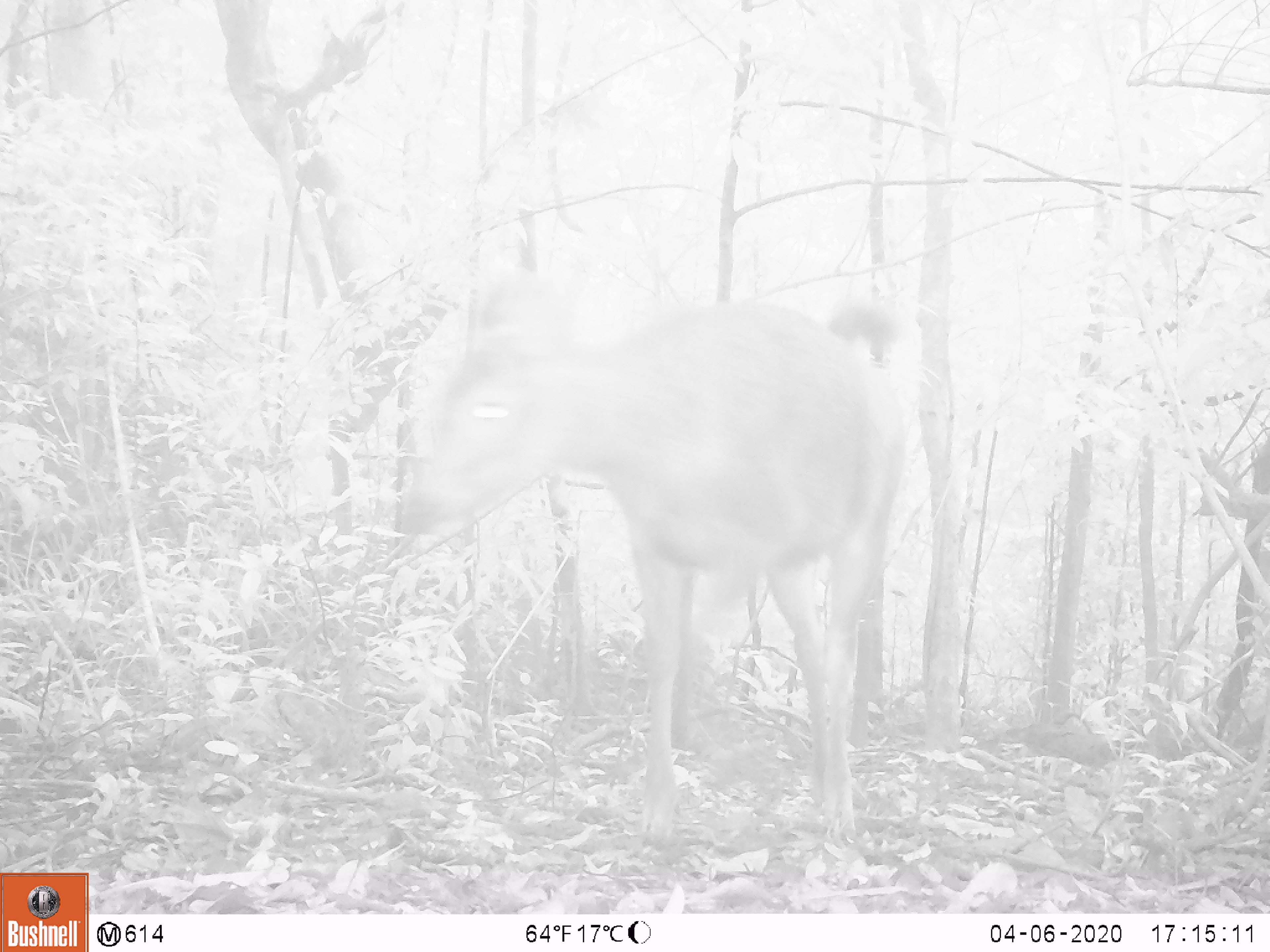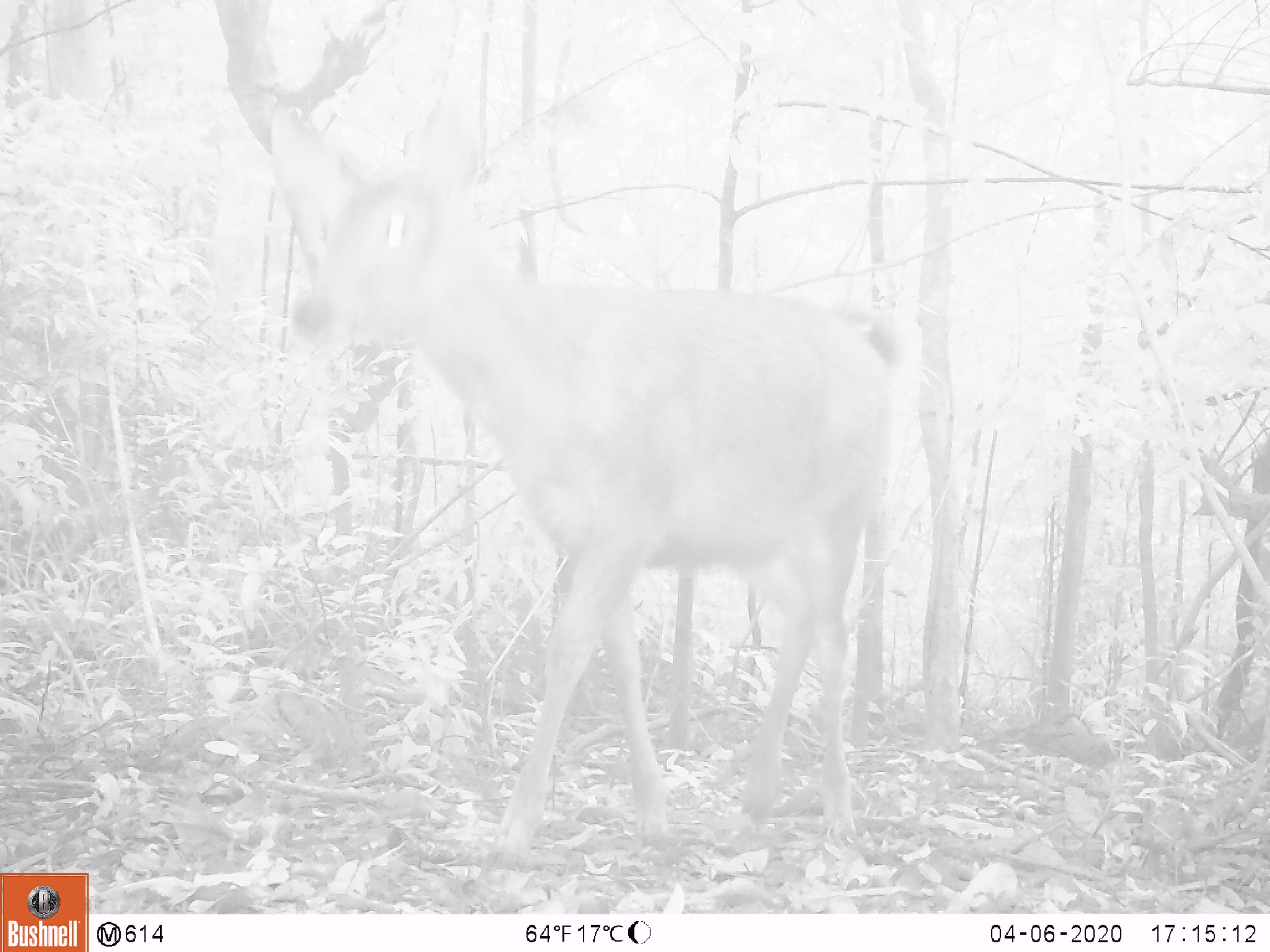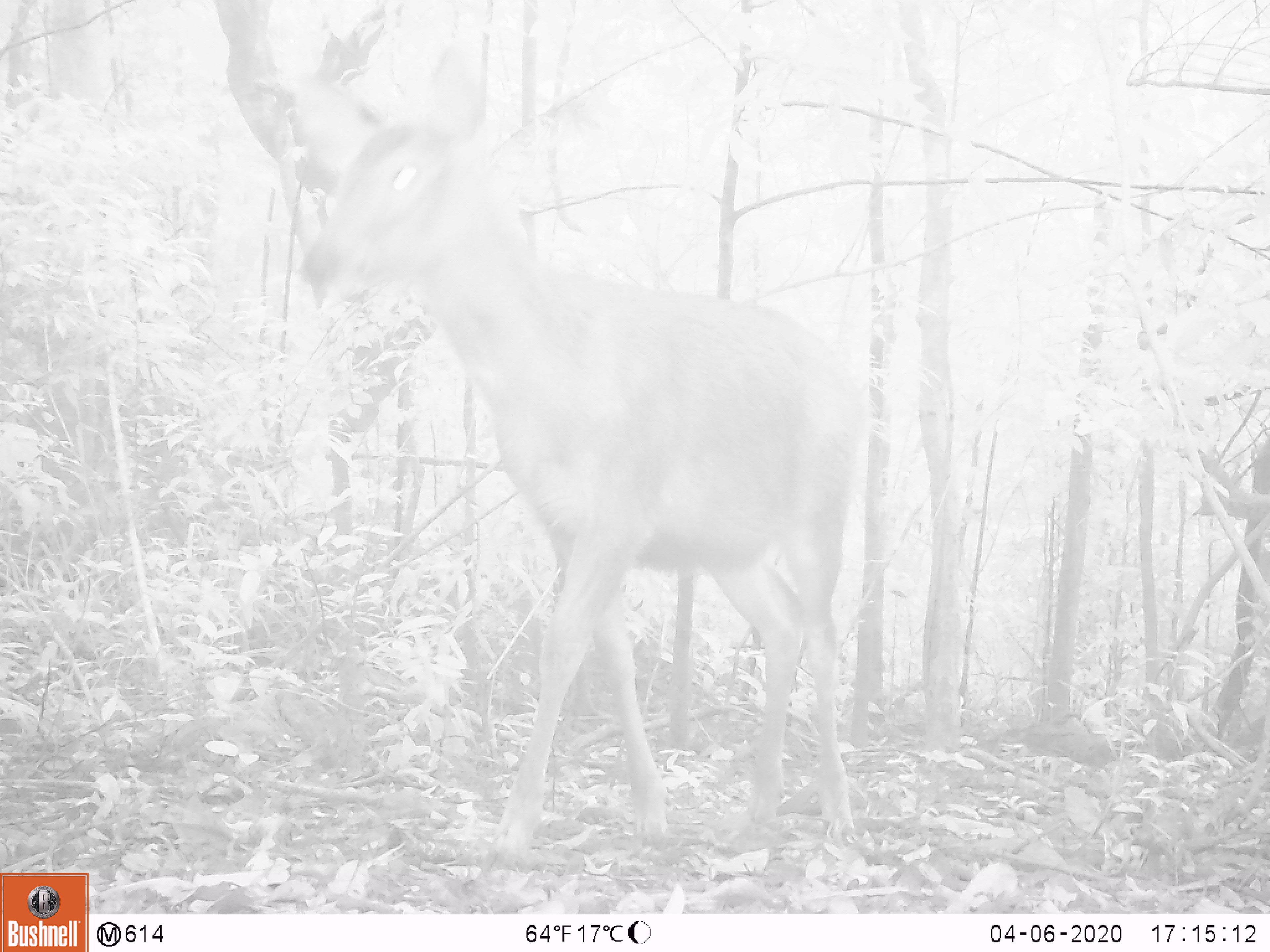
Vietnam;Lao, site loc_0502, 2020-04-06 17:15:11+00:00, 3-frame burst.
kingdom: Animalia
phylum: Chordata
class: Mammalia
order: Artiodactyla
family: Cervidae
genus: Rusa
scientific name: Rusa unicolor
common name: sambar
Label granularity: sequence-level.